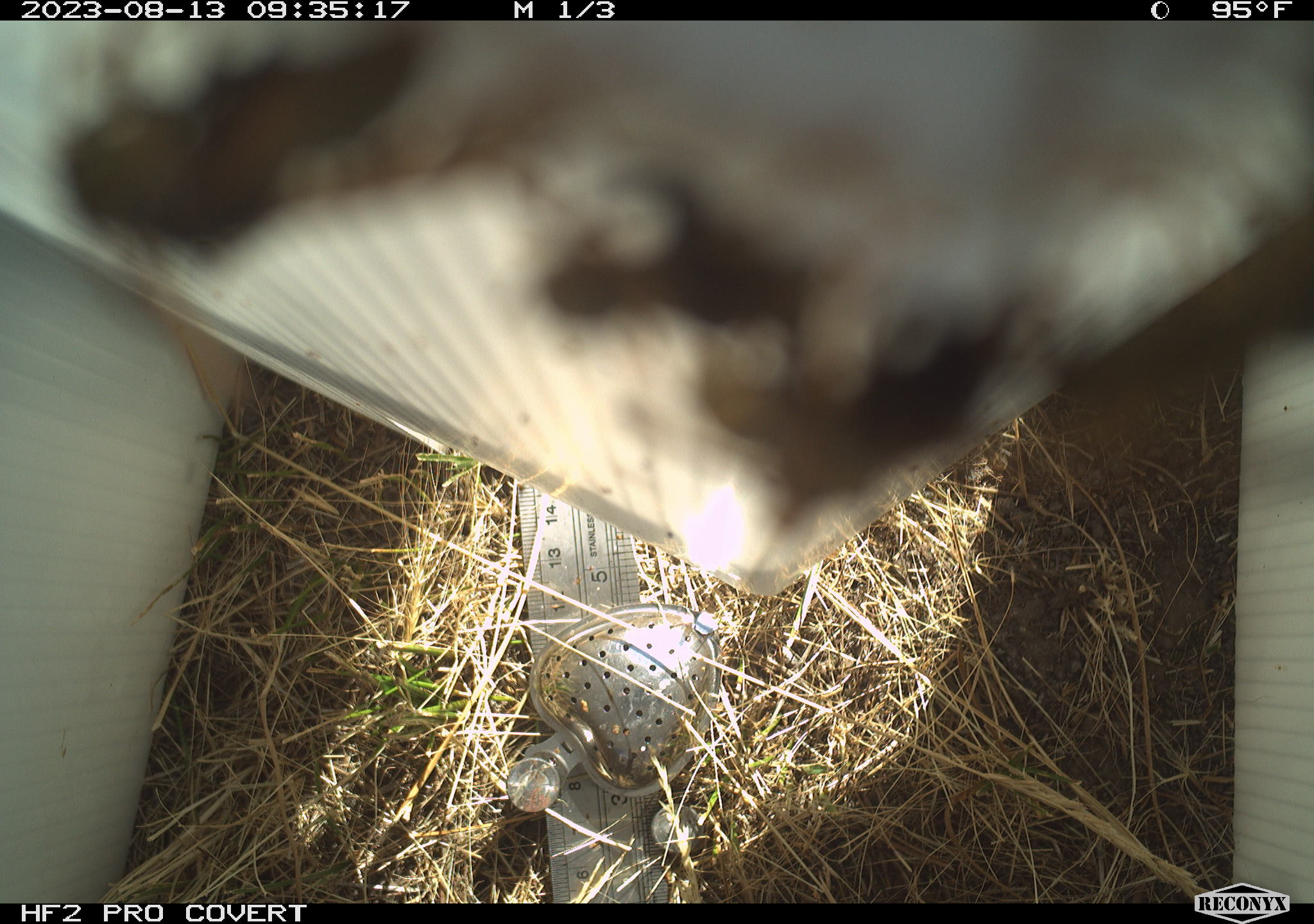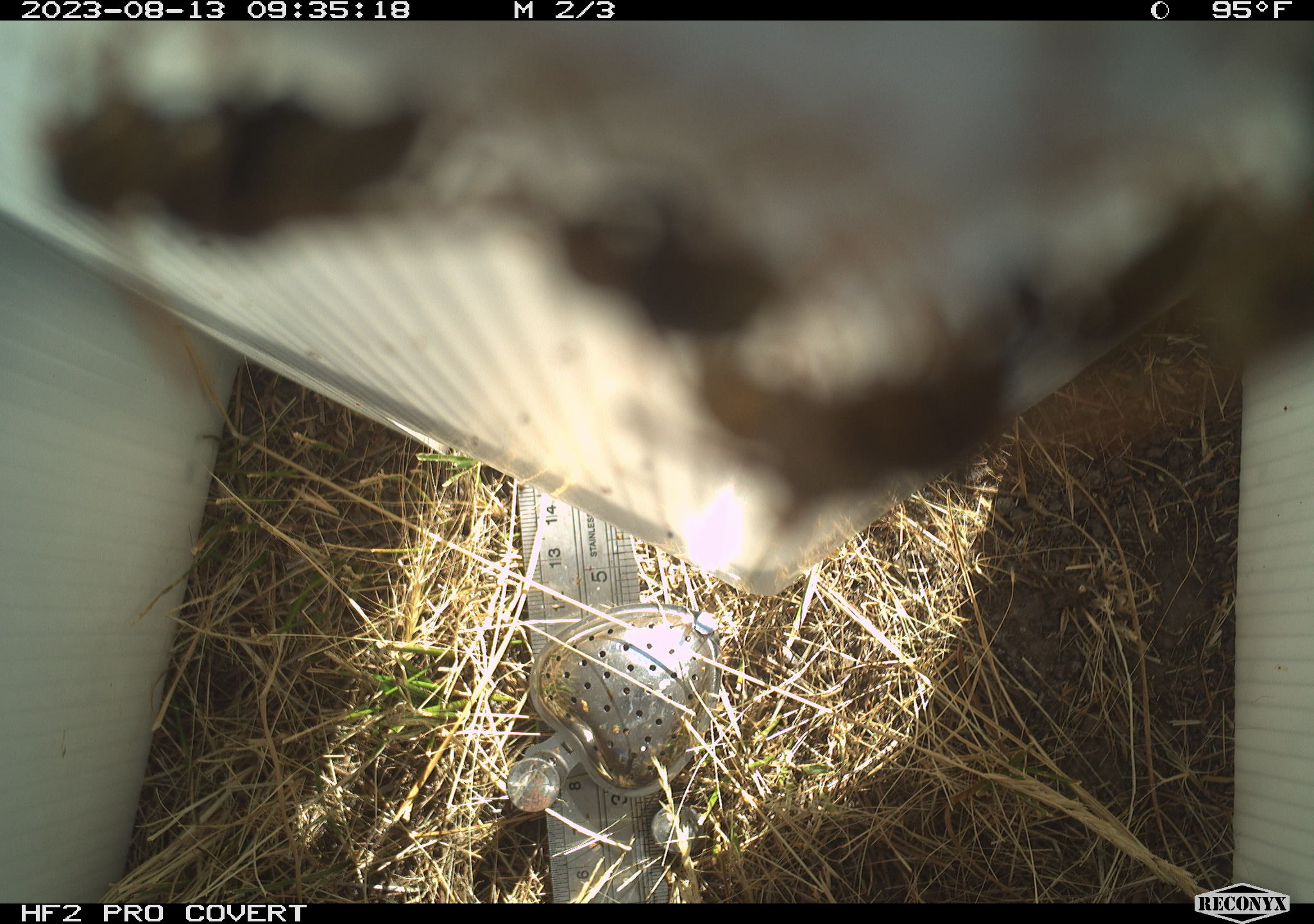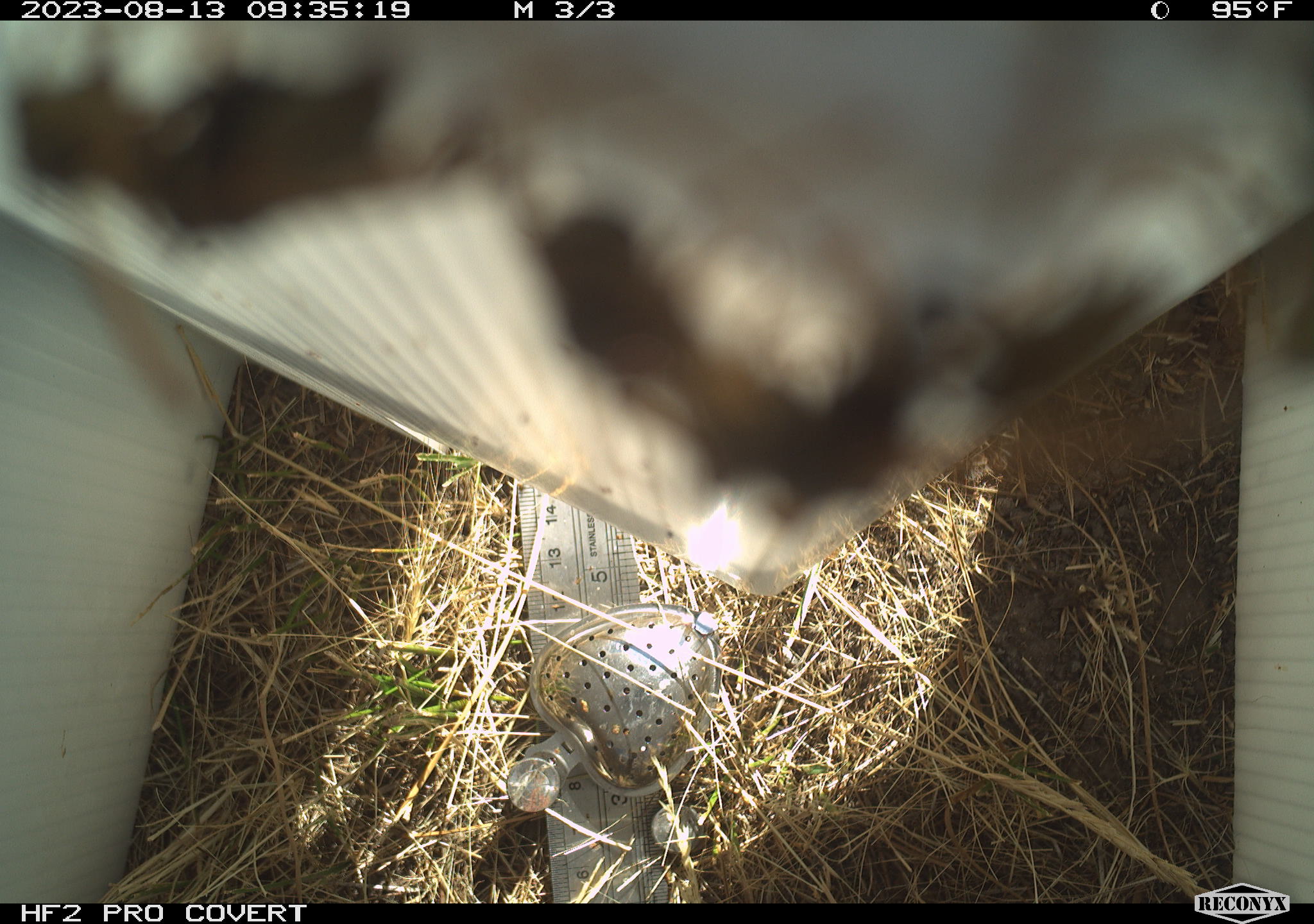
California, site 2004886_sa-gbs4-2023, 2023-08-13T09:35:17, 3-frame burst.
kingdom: Animalia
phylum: Arthropoda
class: Insecta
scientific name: Insecta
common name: insect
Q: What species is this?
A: Insect (Insecta).